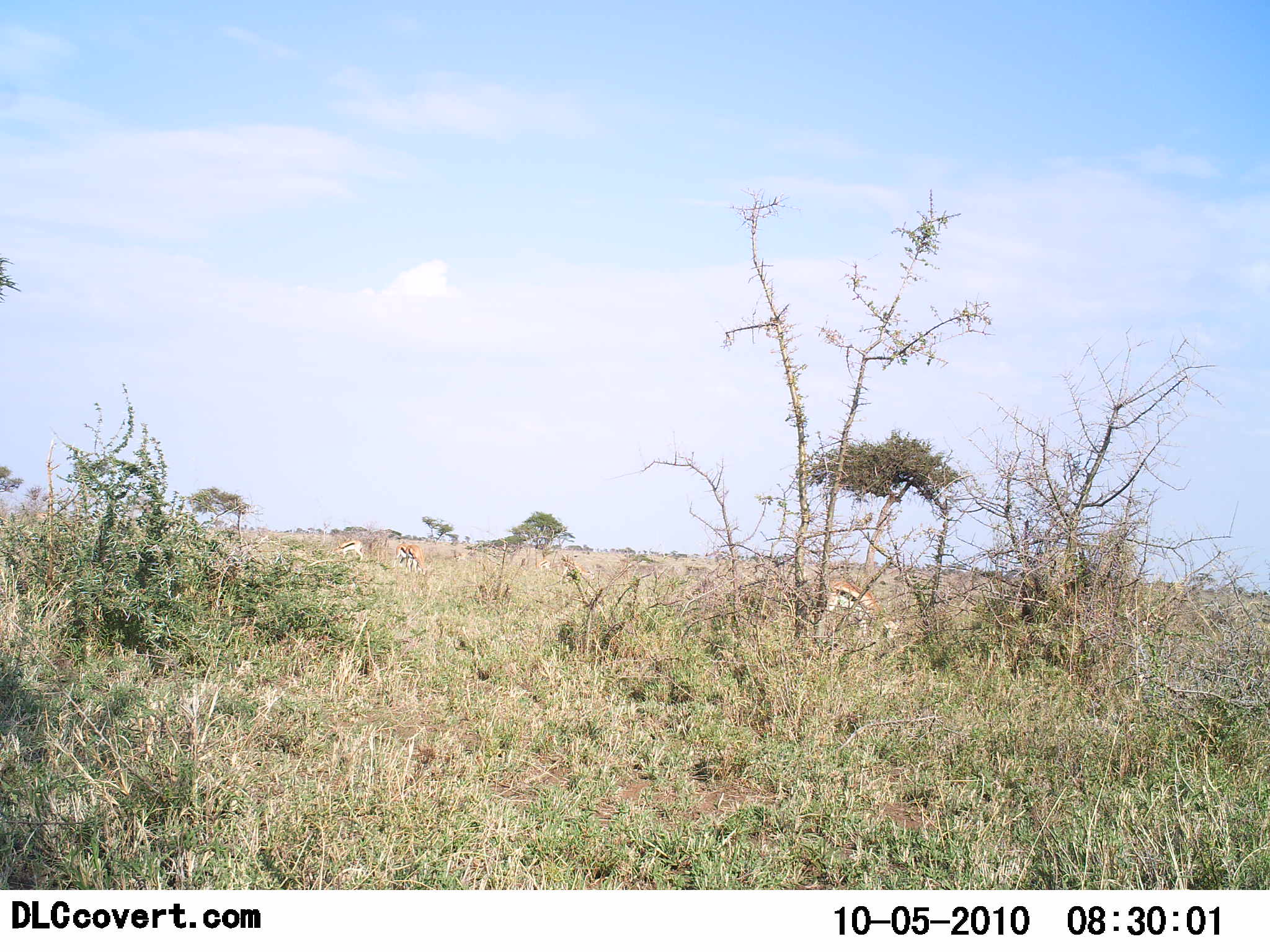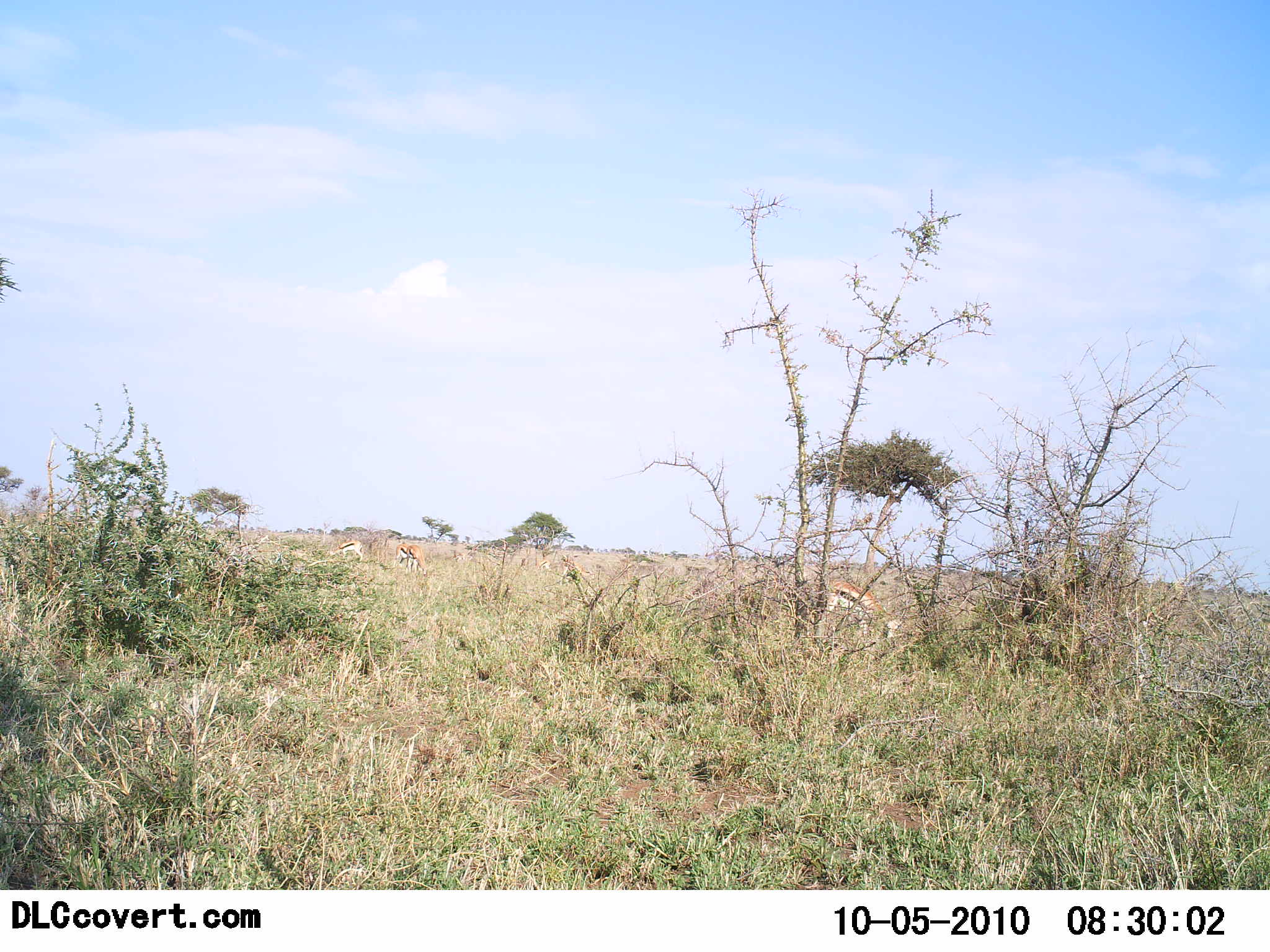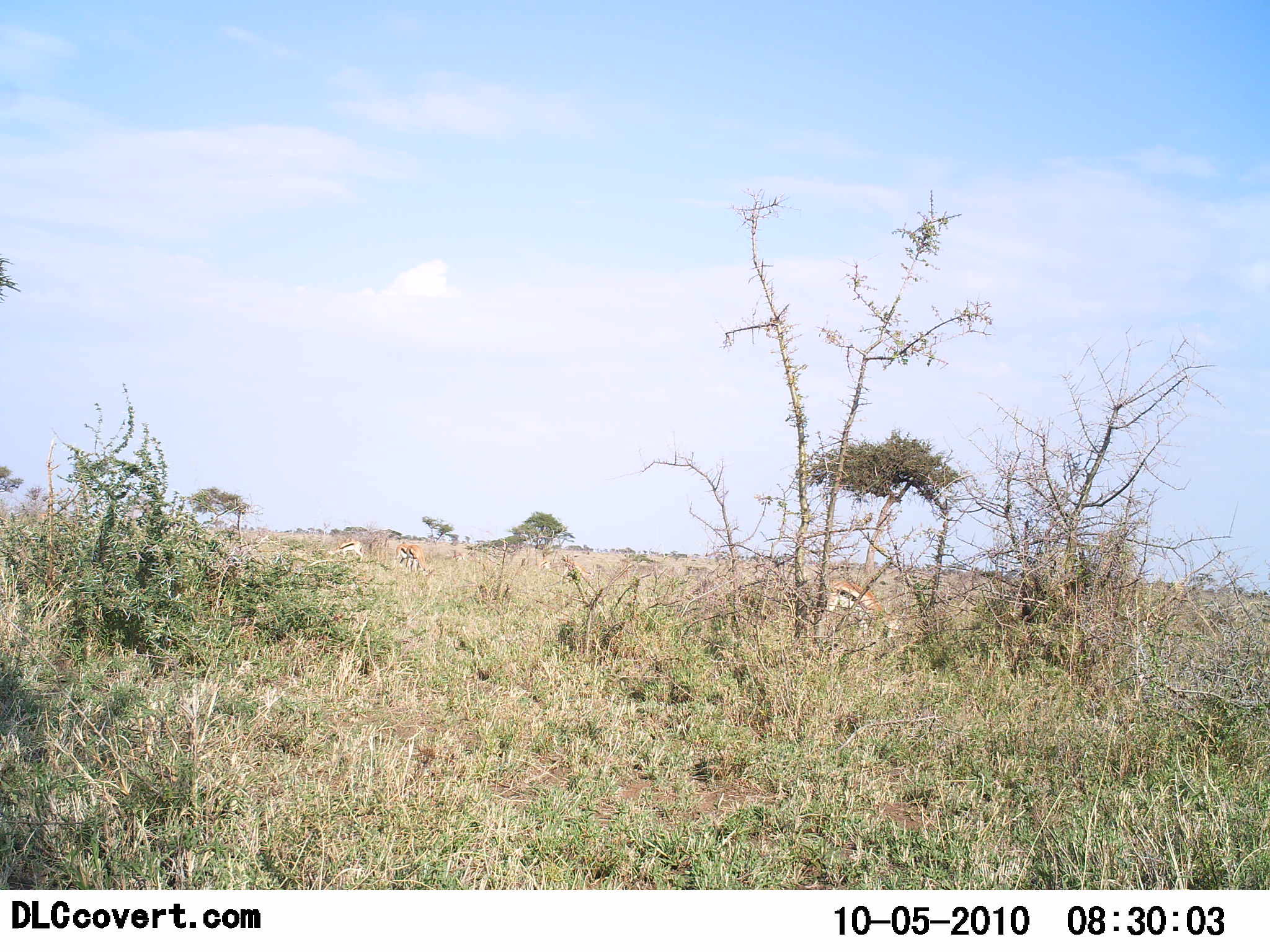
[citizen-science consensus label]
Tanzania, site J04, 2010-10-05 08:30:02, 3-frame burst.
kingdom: Animalia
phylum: Chordata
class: Mammalia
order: Artiodactyla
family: Bovidae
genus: Eudorcas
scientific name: Eudorcas thomsonii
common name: thomson's gazelle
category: gazellethomsons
Gazellethomsons (thomson's gazelle) (Eudorcas thomsonii), count 3. Behavior (volunteer vote fractions): standing 13%, resting 0%, moving 7%, interacting 0%. Young present (vote fraction): 0%. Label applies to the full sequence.